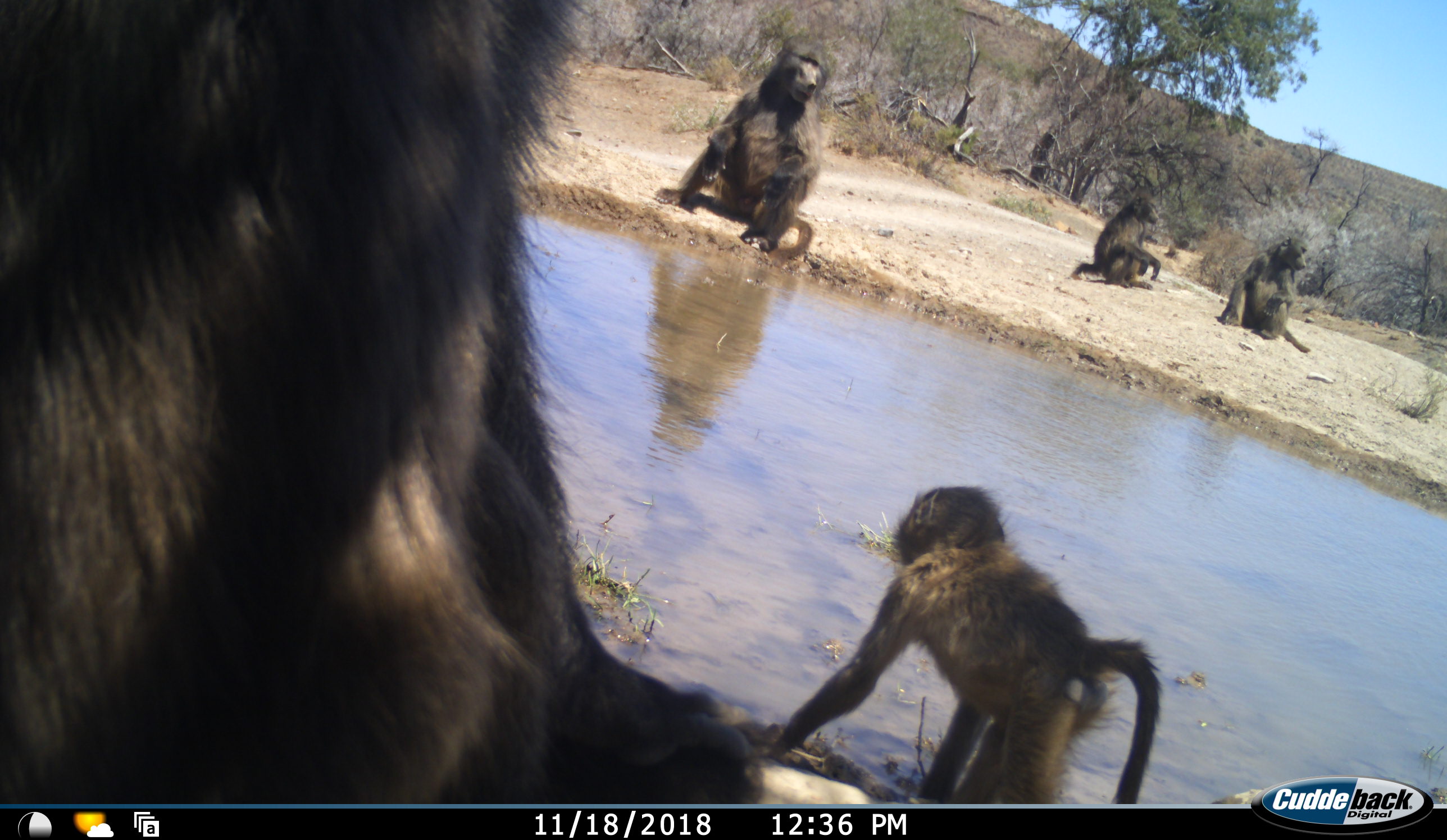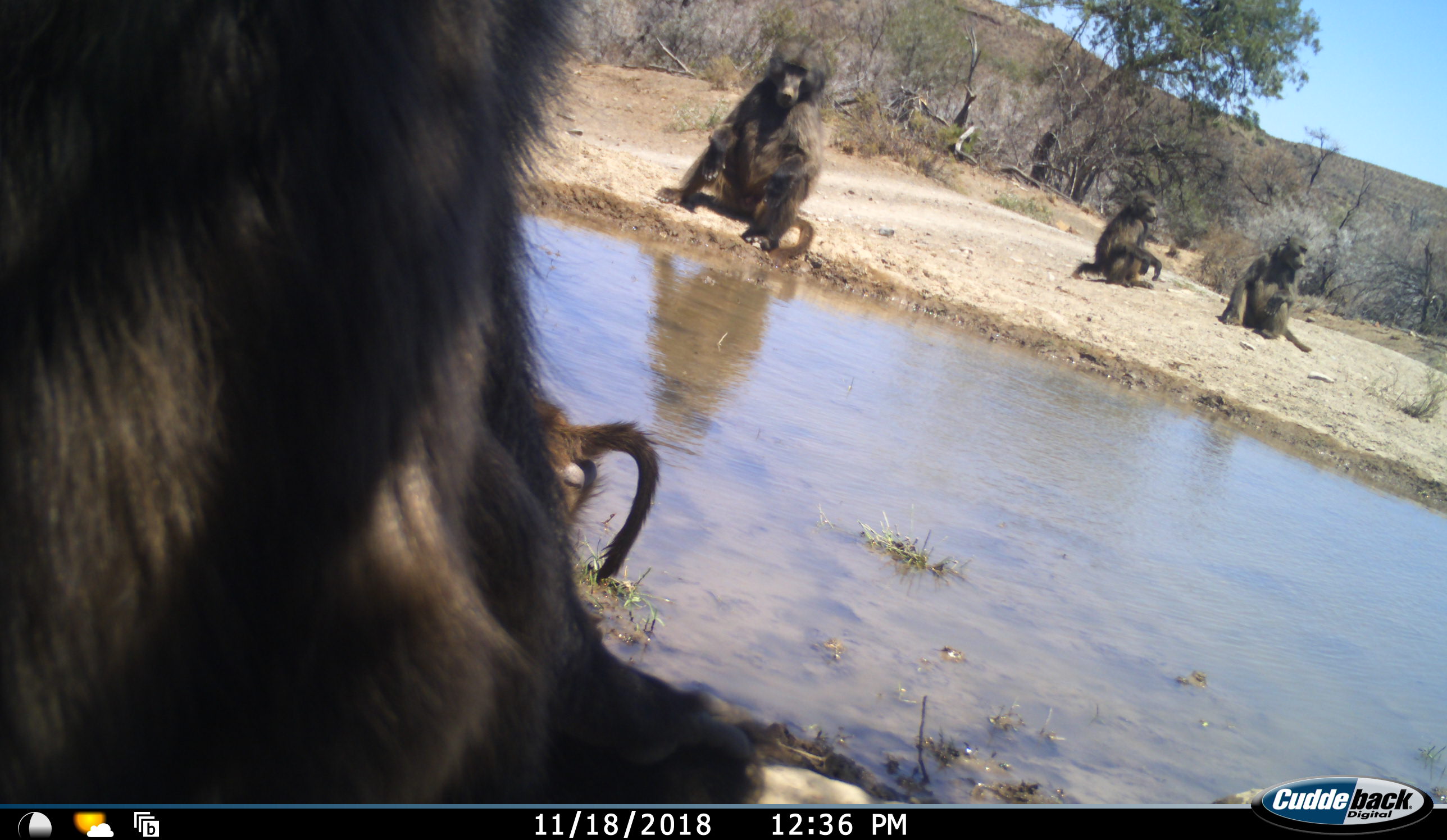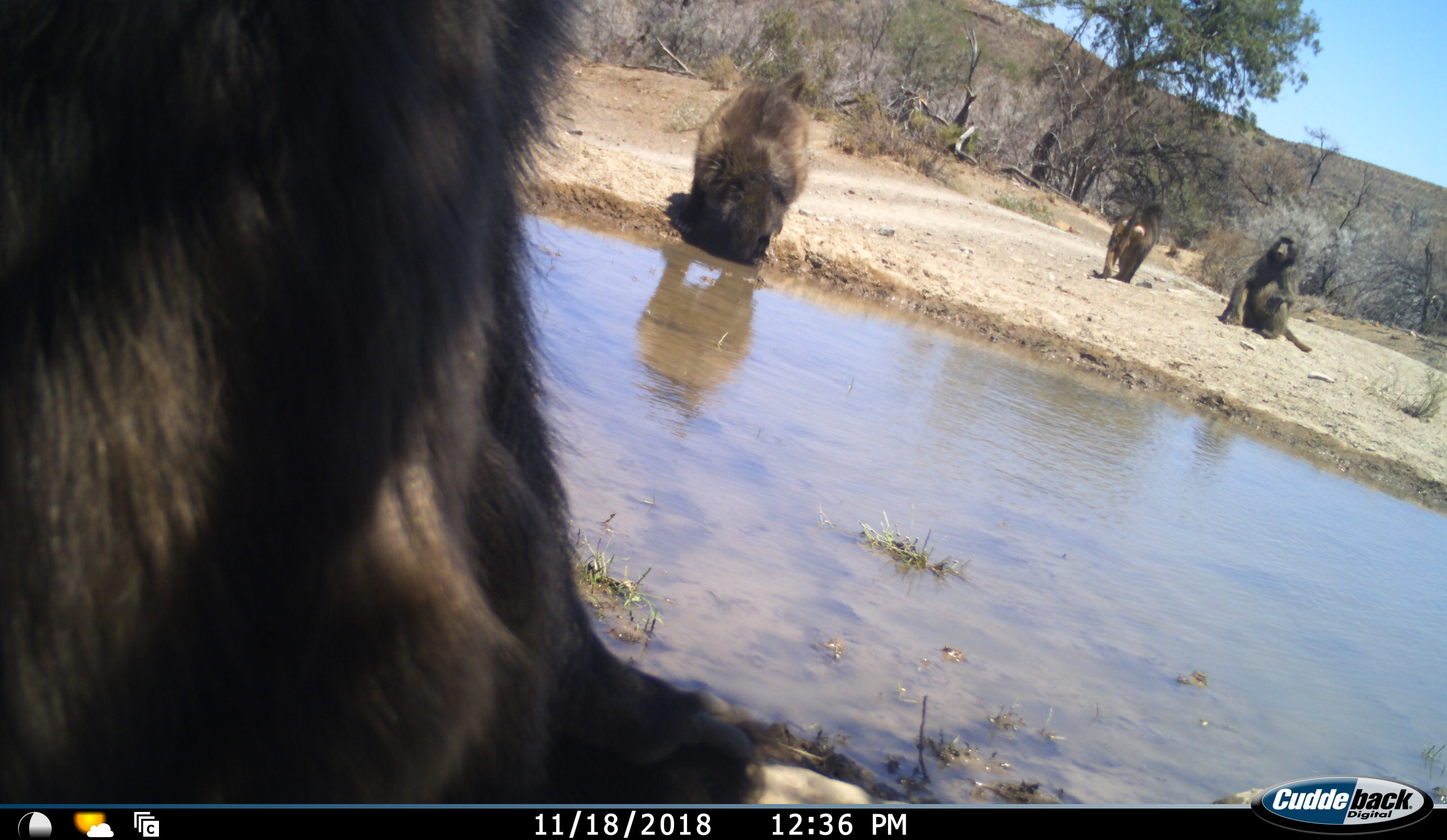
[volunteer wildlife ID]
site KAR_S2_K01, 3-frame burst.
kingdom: Animalia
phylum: Chordata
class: Mammalia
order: Primates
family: Cercopithecidae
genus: Papio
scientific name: Papio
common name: baboon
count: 5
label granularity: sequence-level